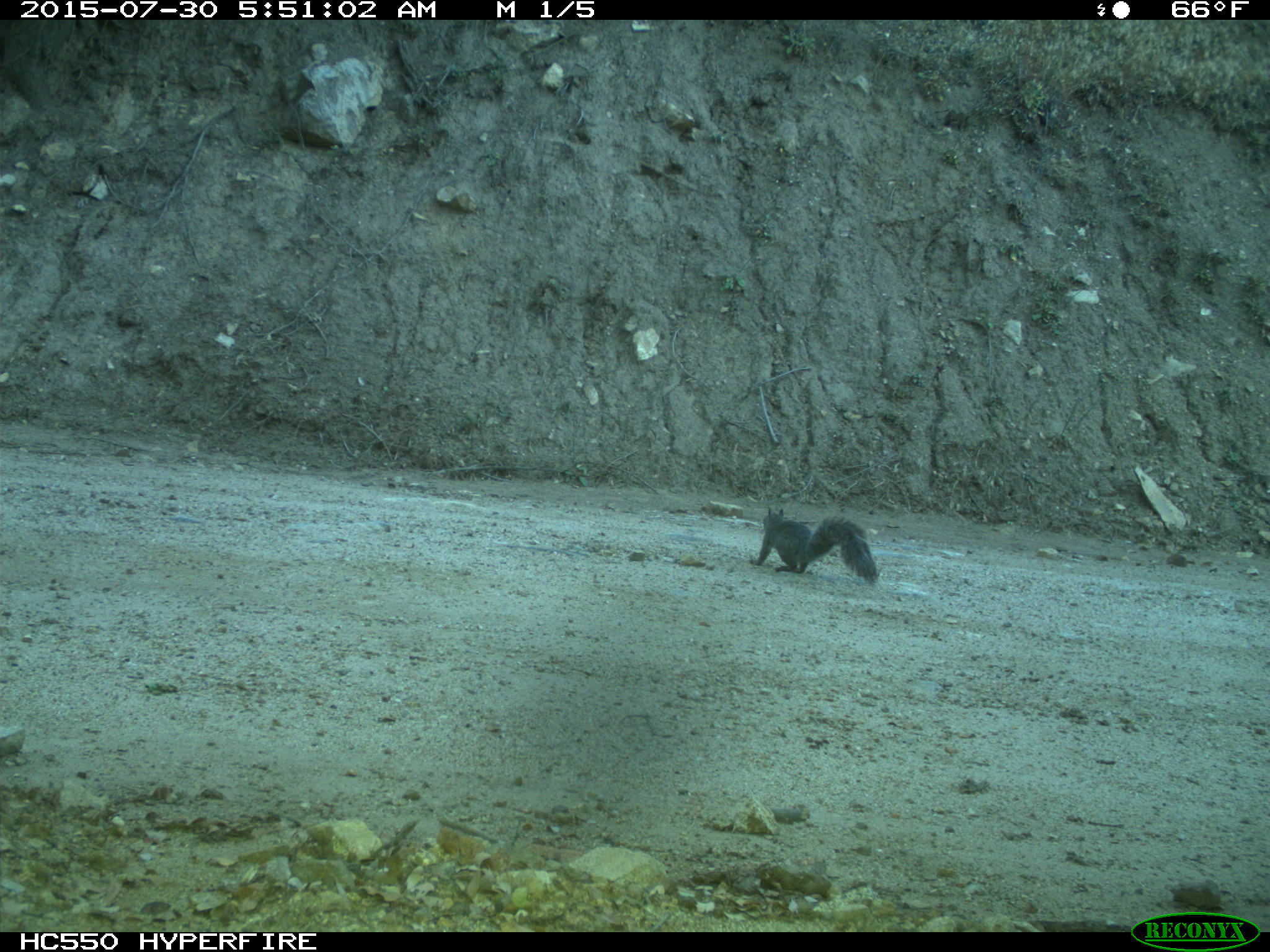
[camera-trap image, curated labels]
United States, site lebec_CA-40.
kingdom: Animalia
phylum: Chordata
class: Mammalia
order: Rodentia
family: Sciuridae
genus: Sciurus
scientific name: Sciurus carolinensis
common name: eastern gray squirrel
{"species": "Sciurus carolinensis (eastern gray squirrel)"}